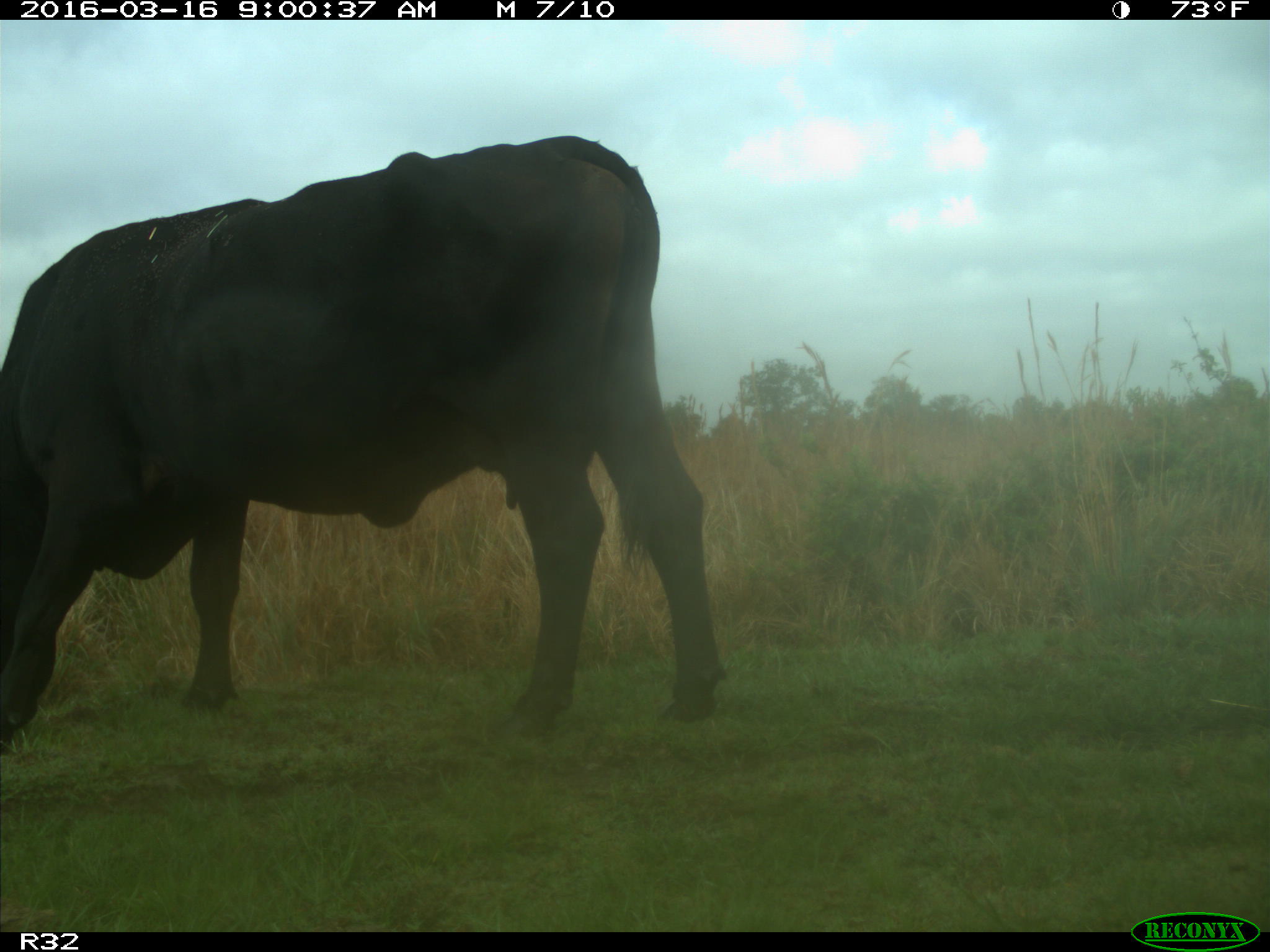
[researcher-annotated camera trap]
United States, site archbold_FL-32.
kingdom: Animalia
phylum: Chordata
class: Mammalia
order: Artiodactyla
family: Bovidae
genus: Bos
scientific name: Bos taurus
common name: domestic cow